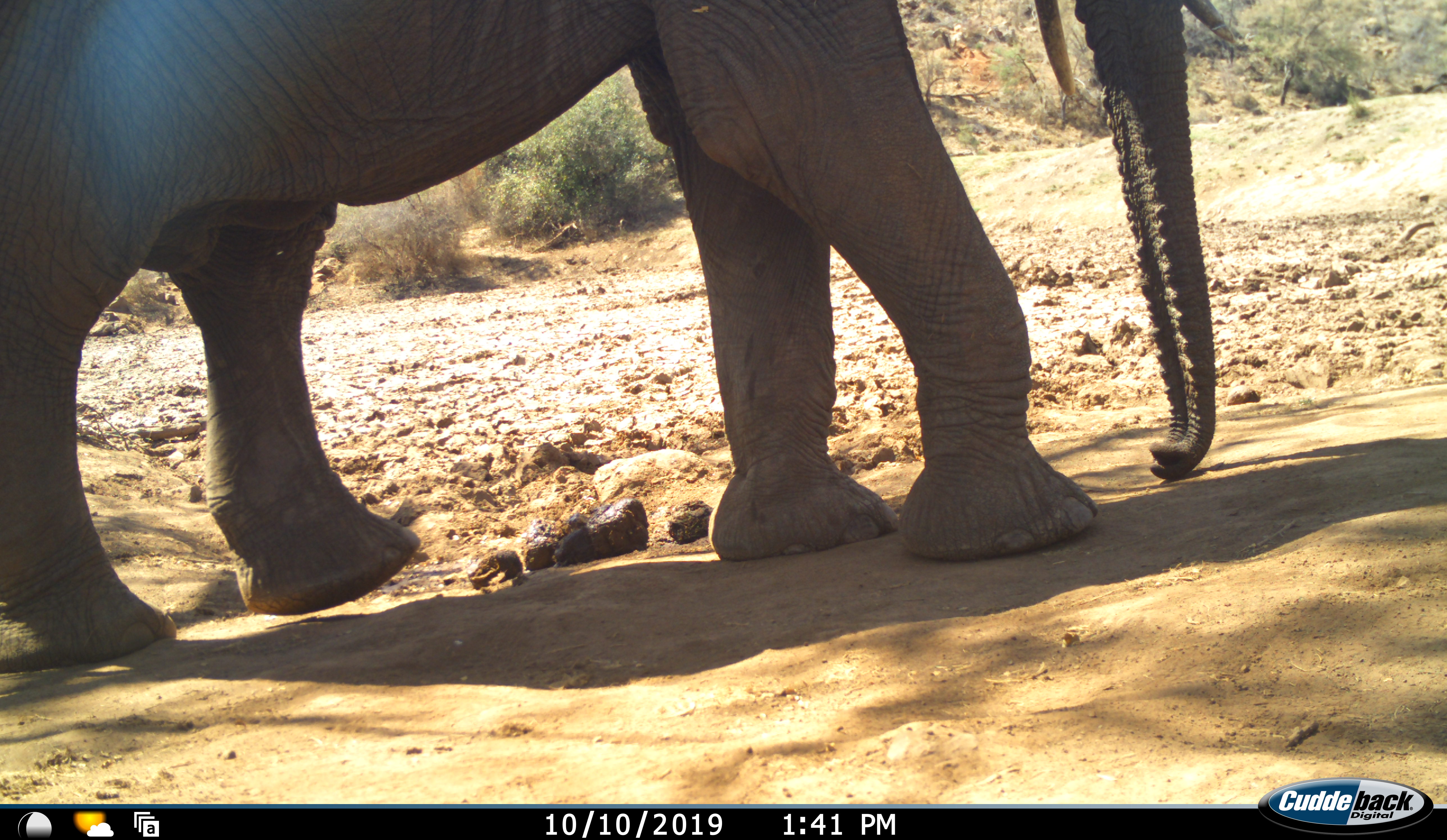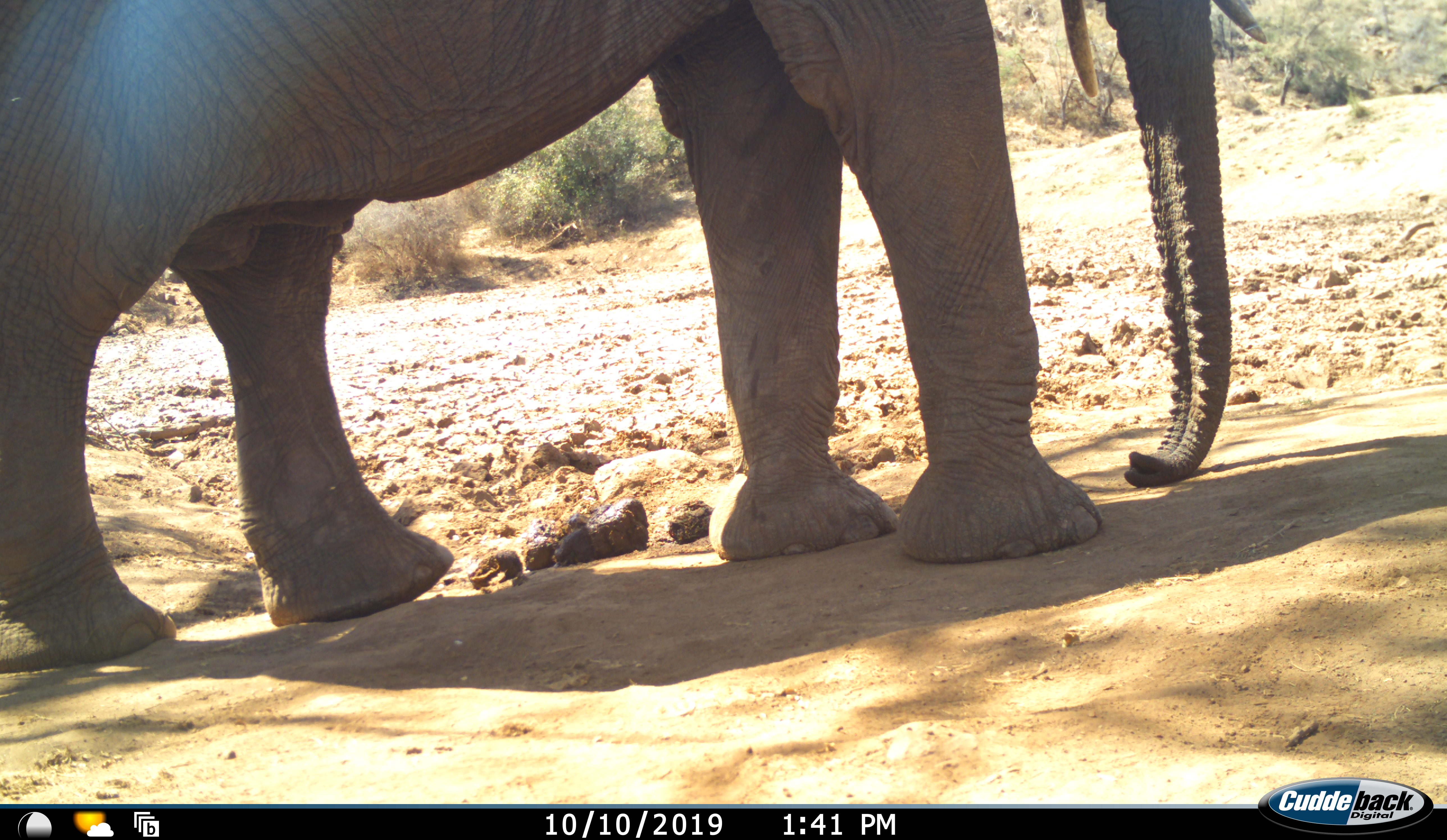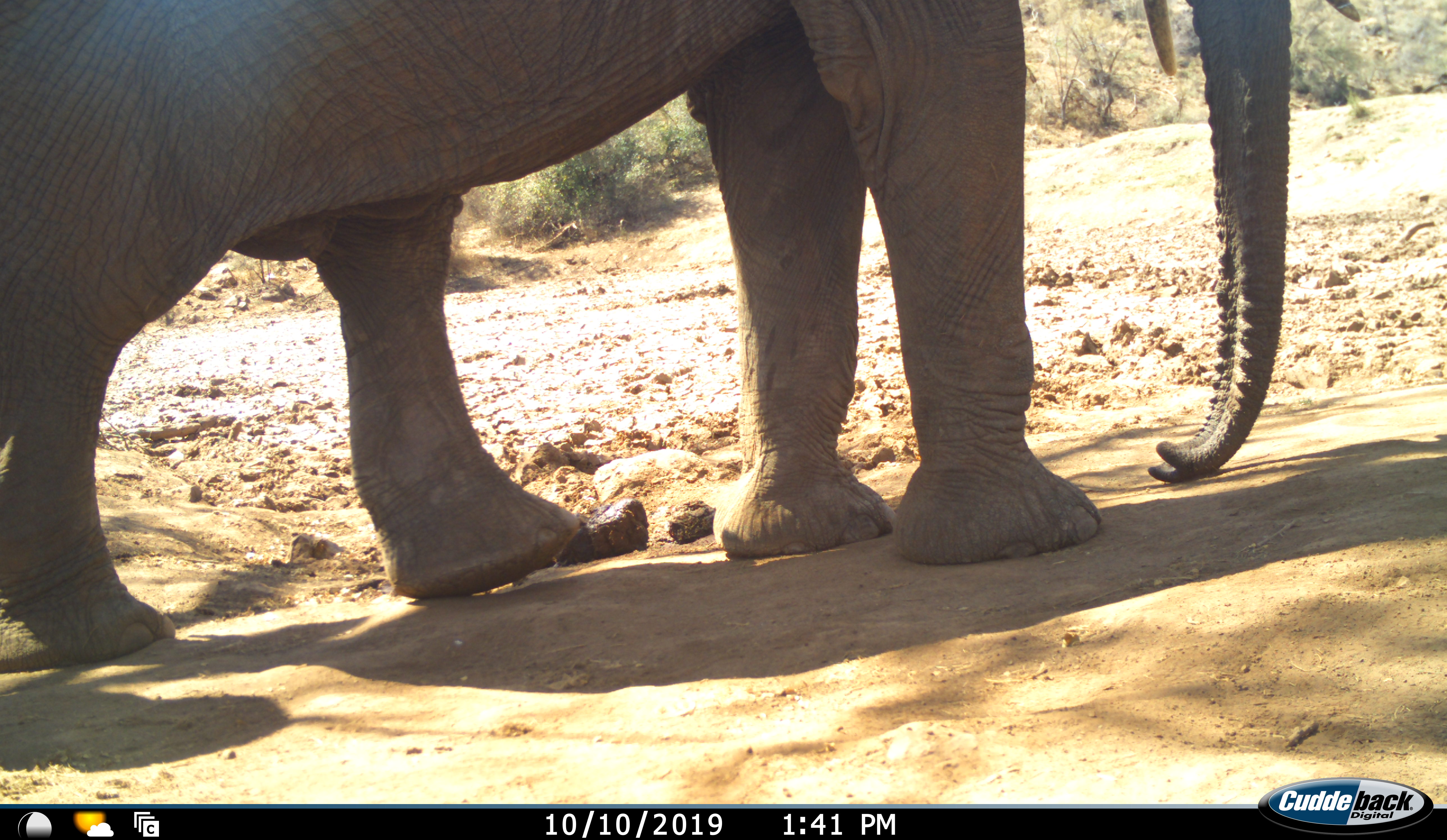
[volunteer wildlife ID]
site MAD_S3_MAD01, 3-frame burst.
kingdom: Animalia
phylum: Chordata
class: Mammalia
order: Proboscidea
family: Elephantidae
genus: Loxodonta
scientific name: Loxodonta africana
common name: african bush elephant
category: elephant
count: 1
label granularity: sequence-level